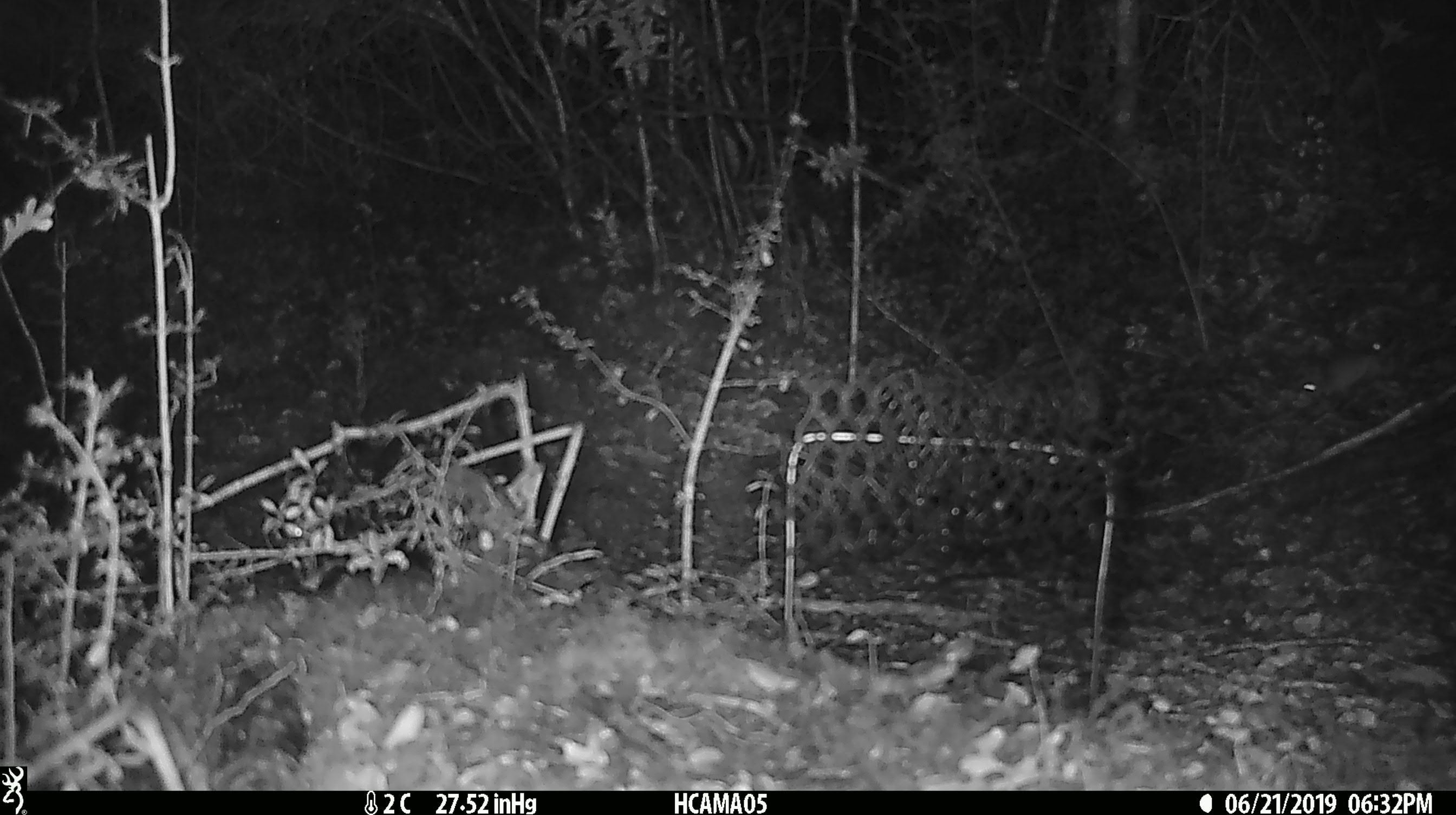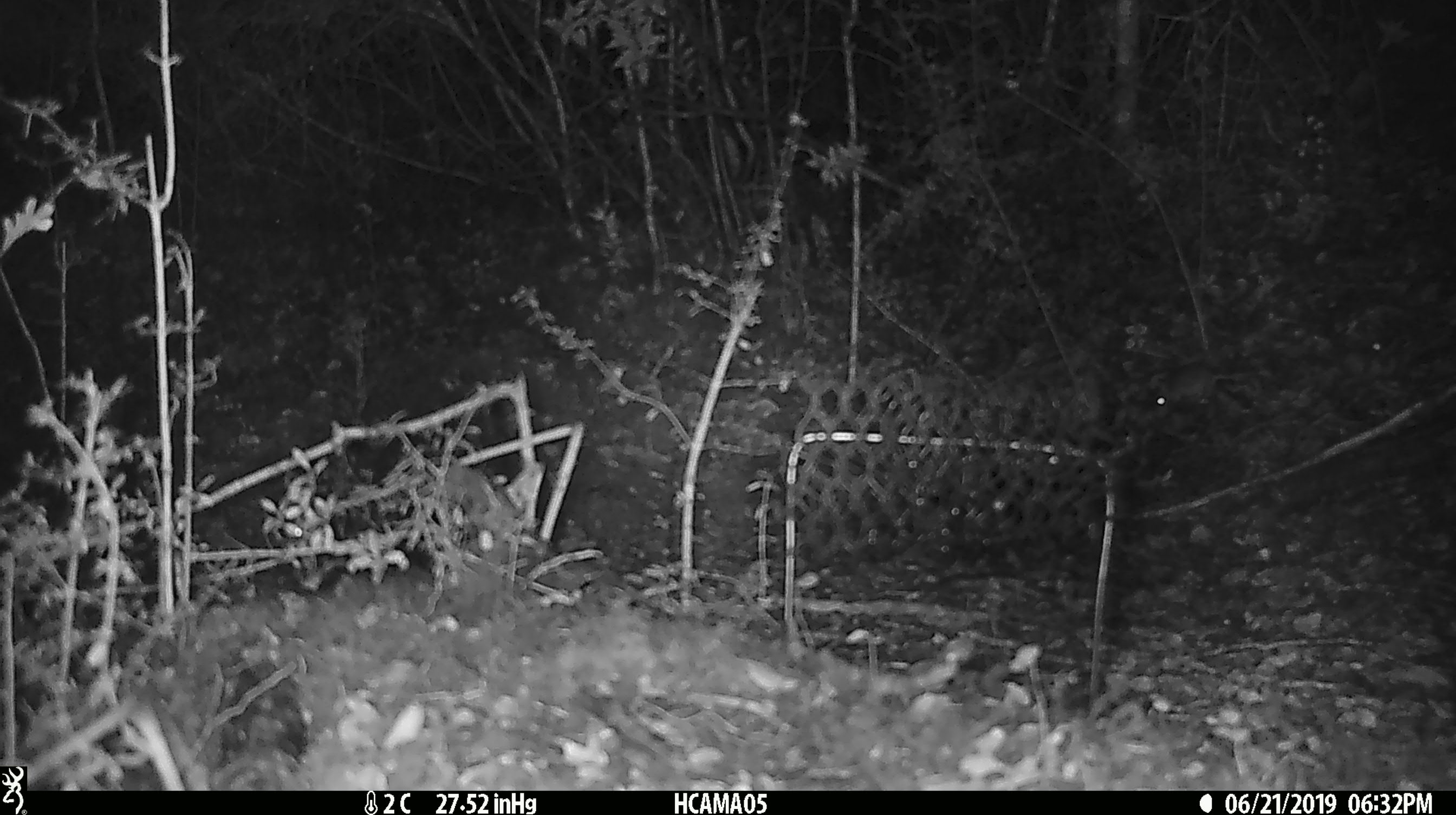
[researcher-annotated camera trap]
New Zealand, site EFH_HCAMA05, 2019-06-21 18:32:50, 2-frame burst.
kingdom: Animalia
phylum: Chordata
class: Mammalia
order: Rodentia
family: Muridae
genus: Mus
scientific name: Mus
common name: mouse